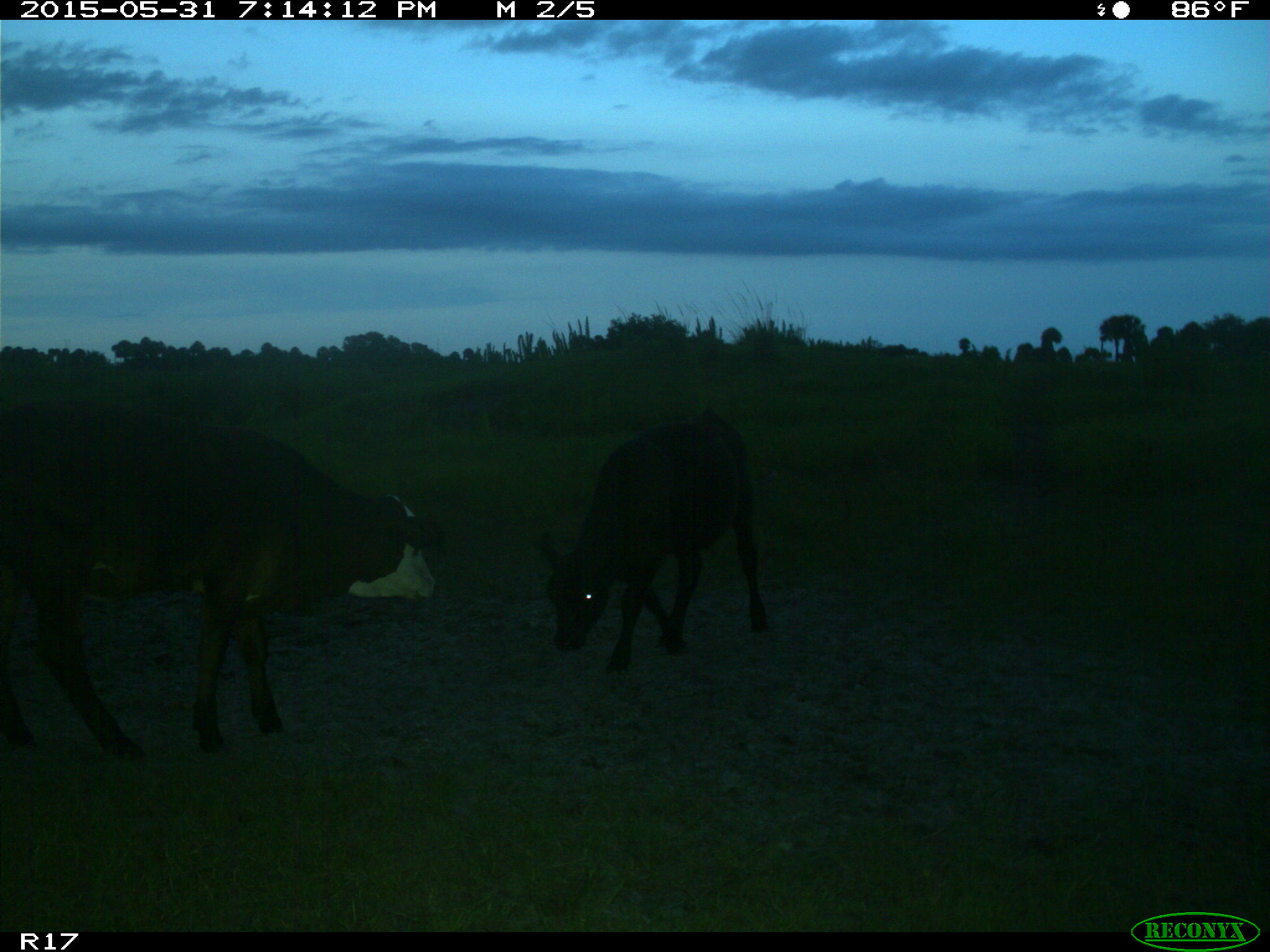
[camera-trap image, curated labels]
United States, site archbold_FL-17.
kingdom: Animalia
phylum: Chordata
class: Mammalia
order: Artiodactyla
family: Bovidae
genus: Bos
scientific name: Bos taurus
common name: domestic cow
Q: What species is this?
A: Bos taurus (domestic cow).